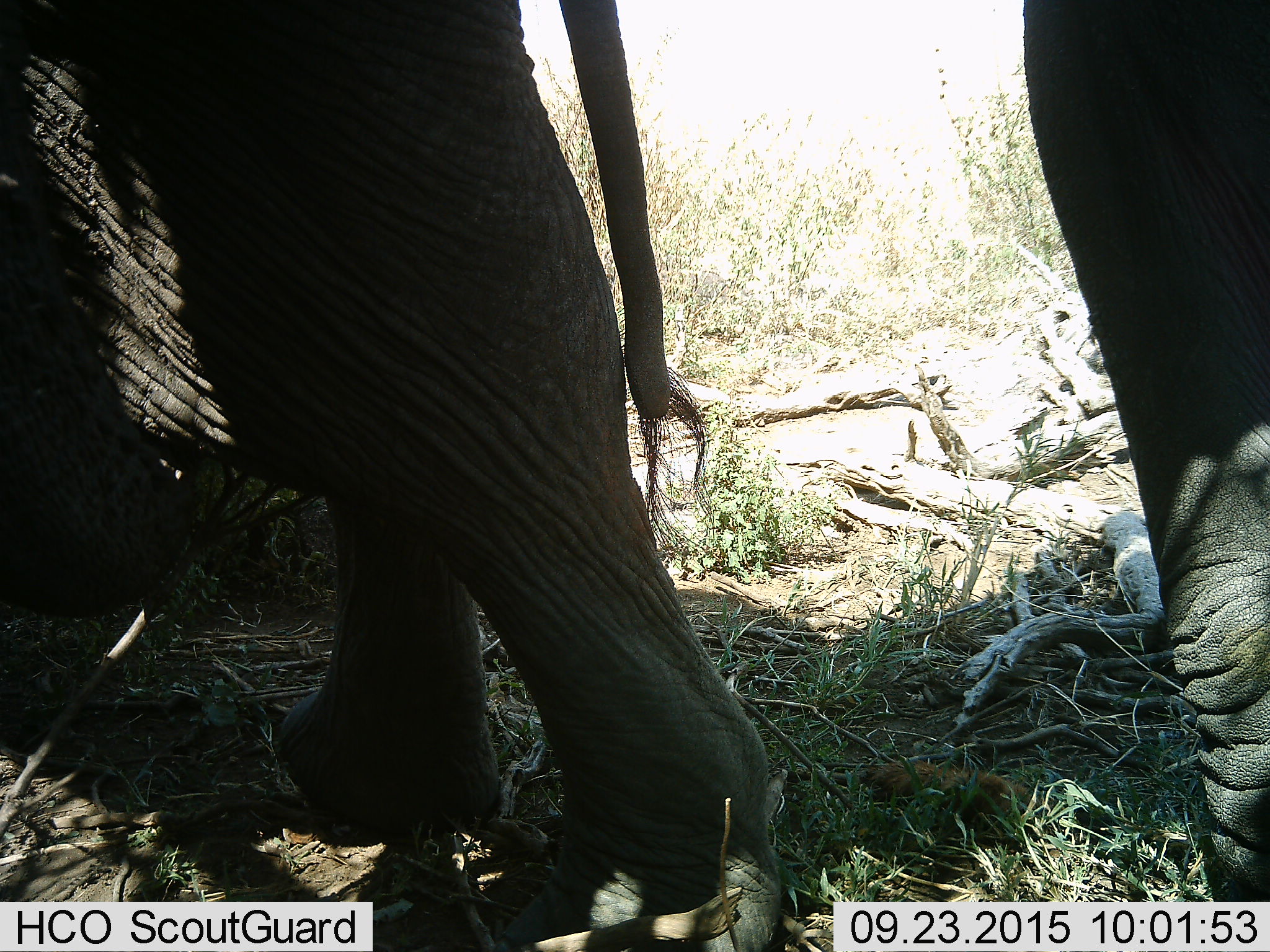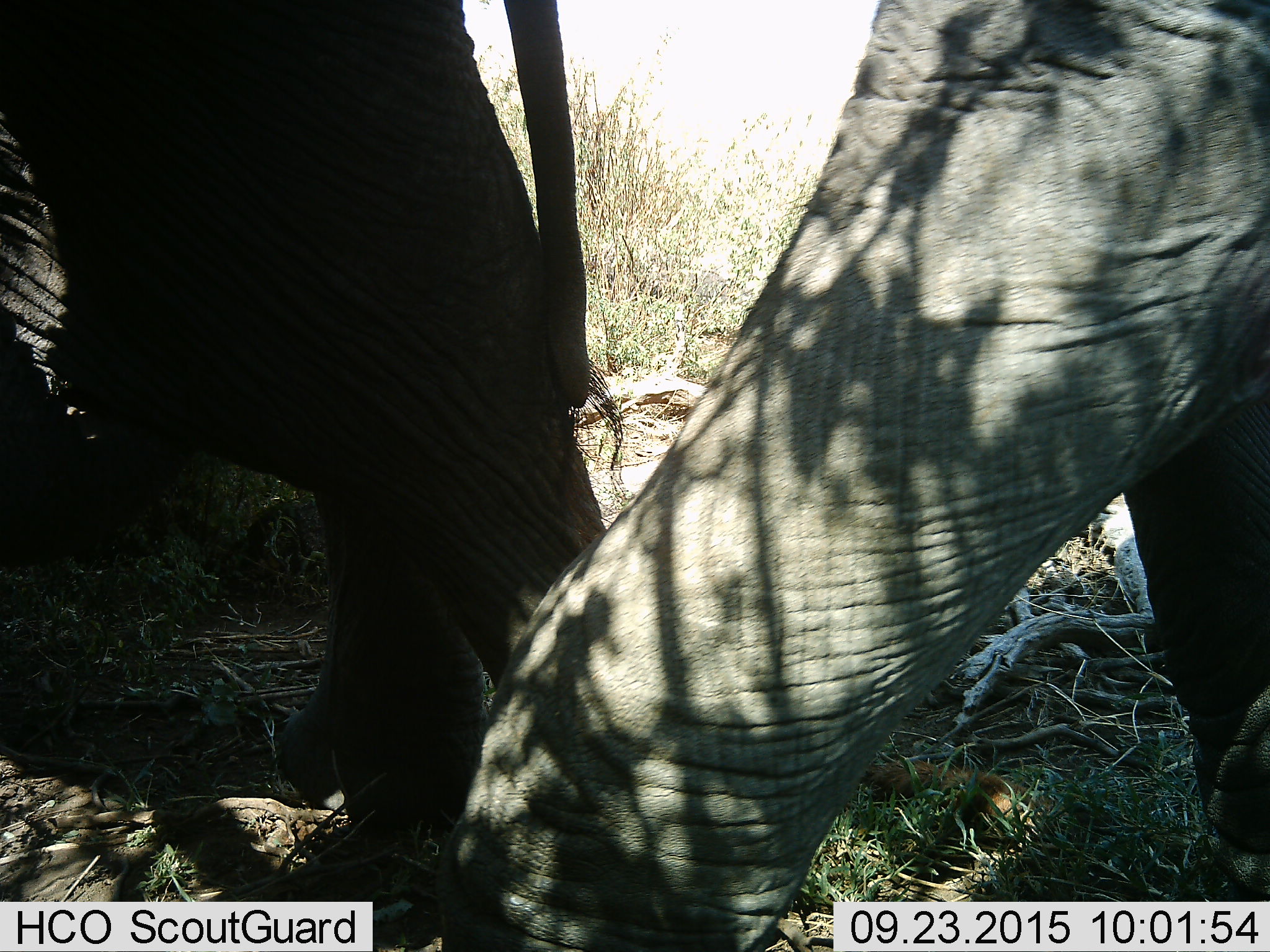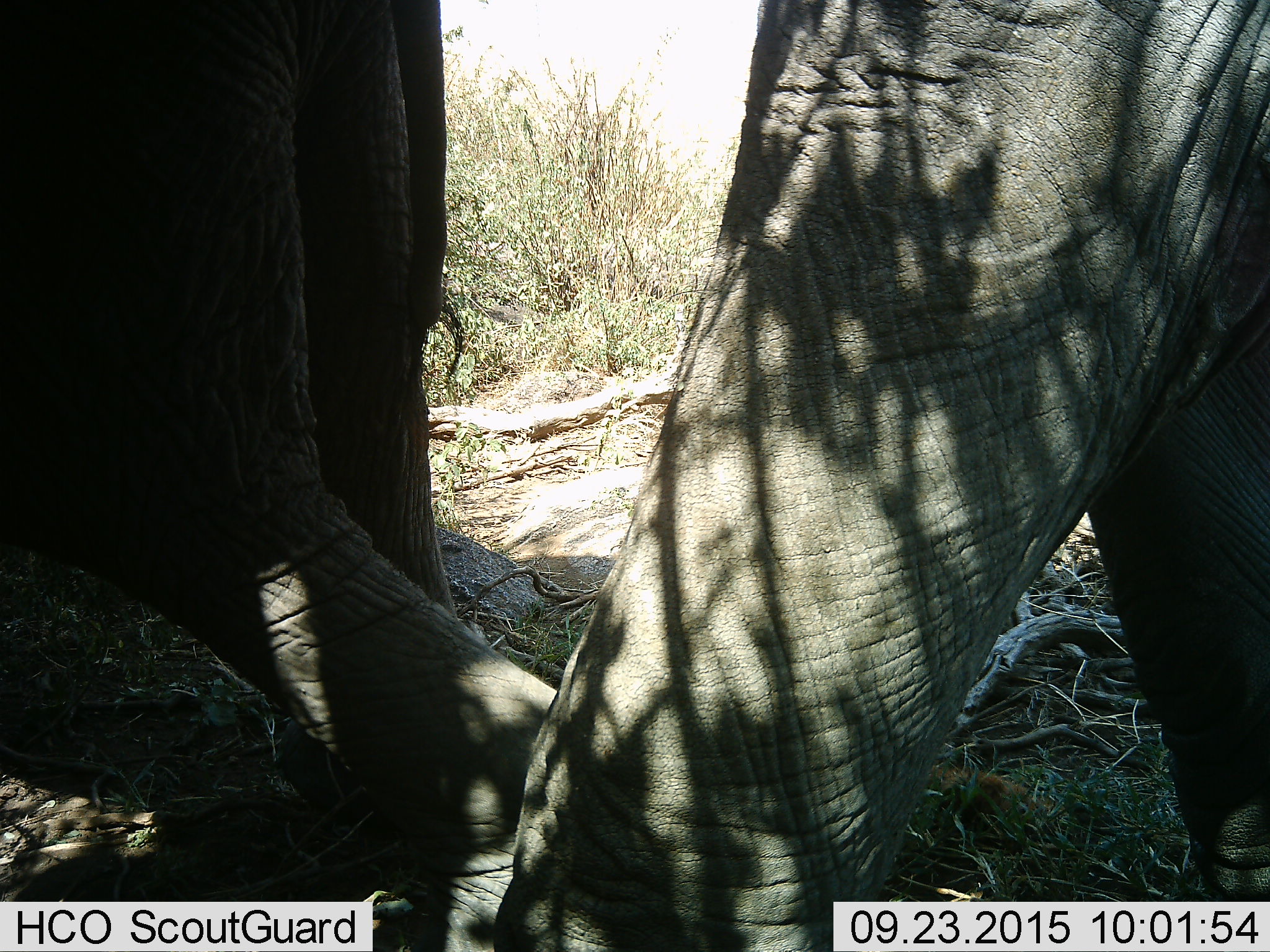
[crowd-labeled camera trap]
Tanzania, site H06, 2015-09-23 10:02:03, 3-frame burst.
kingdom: Animalia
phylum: Chordata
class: Mammalia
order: Proboscidea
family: Elephantidae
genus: Loxodonta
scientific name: Loxodonta africana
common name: african bush elephant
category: elephant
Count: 2.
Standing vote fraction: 20%.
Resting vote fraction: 0%.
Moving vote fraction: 100%.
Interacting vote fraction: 0%.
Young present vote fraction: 0%.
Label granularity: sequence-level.